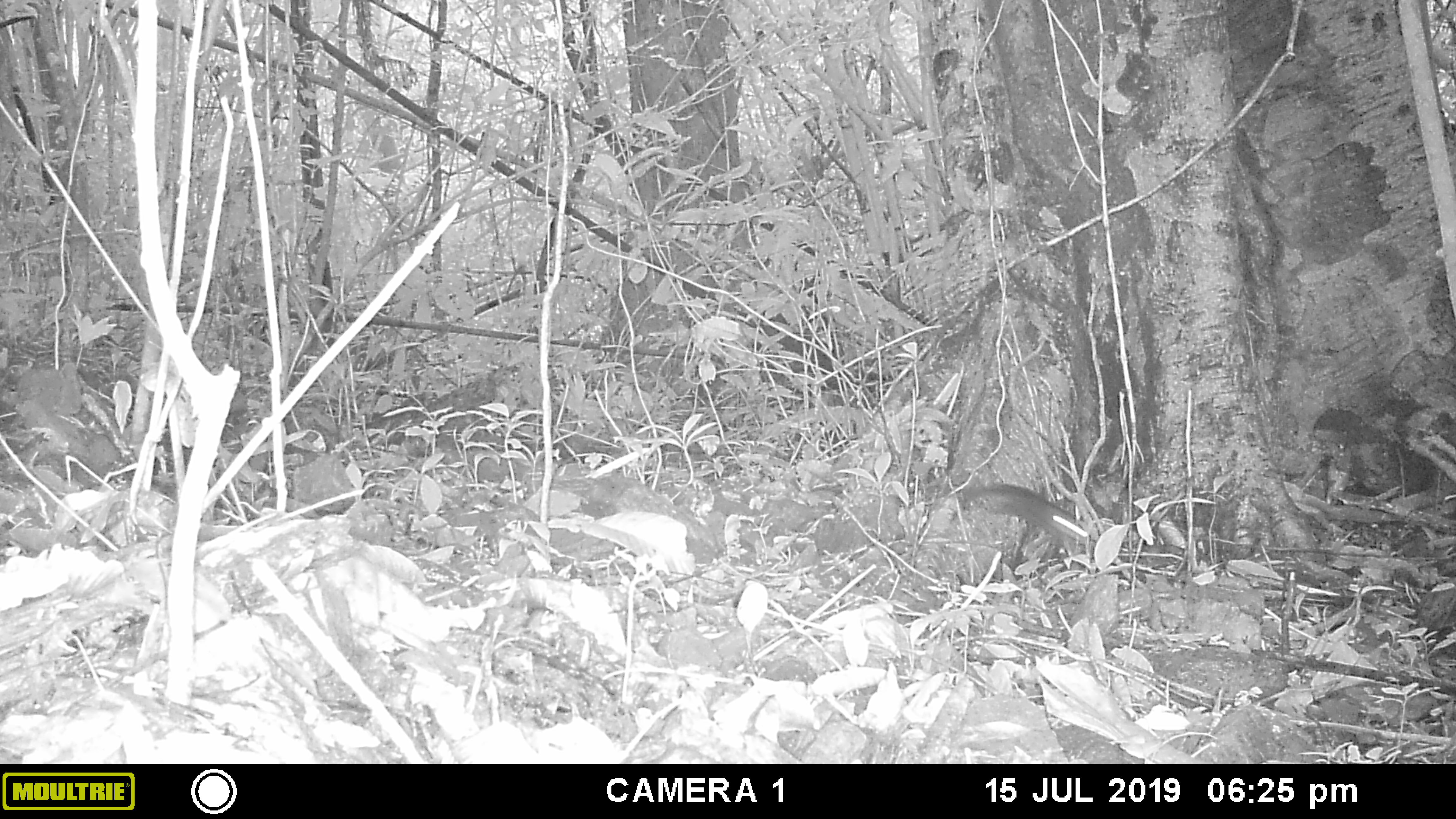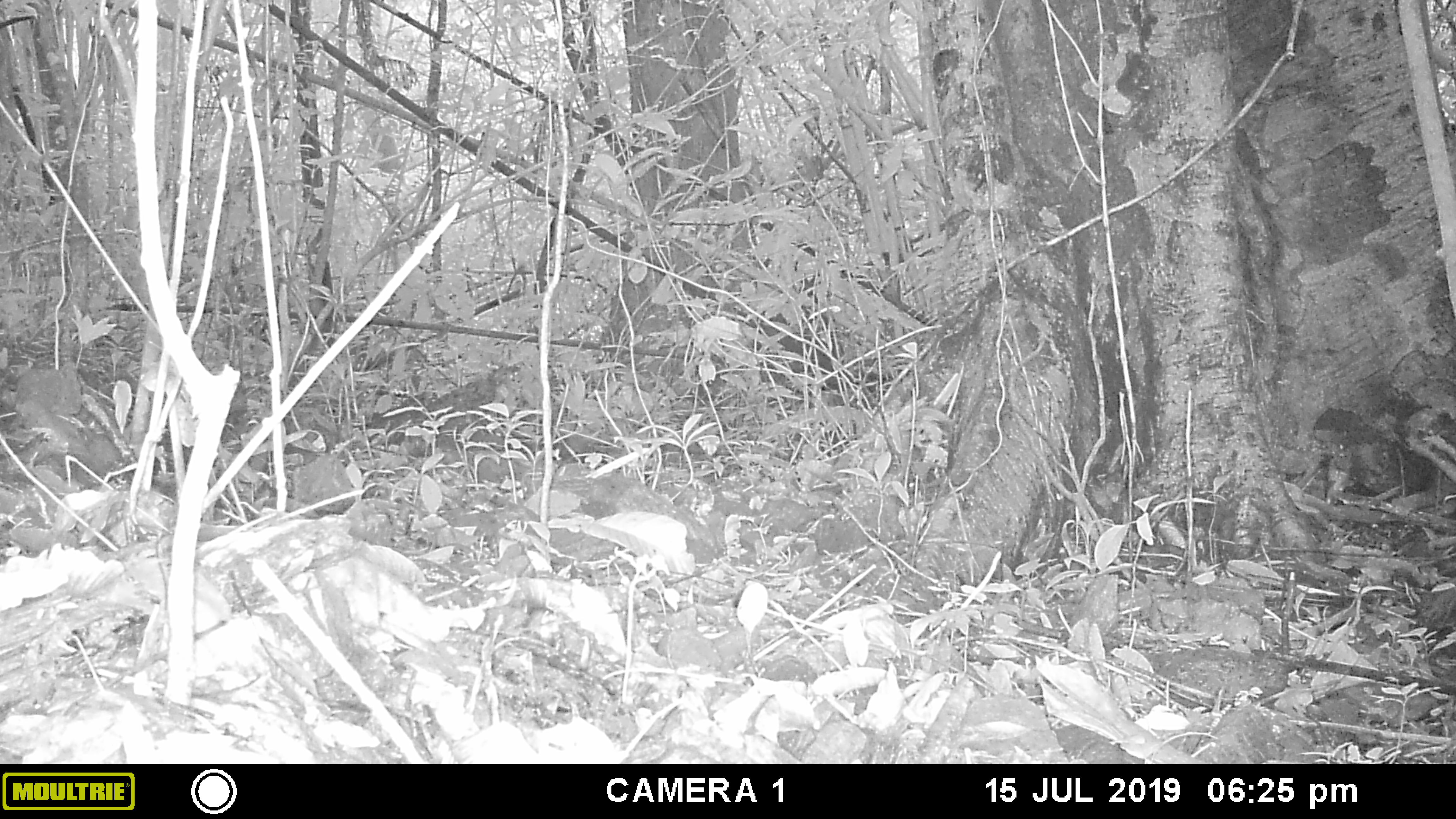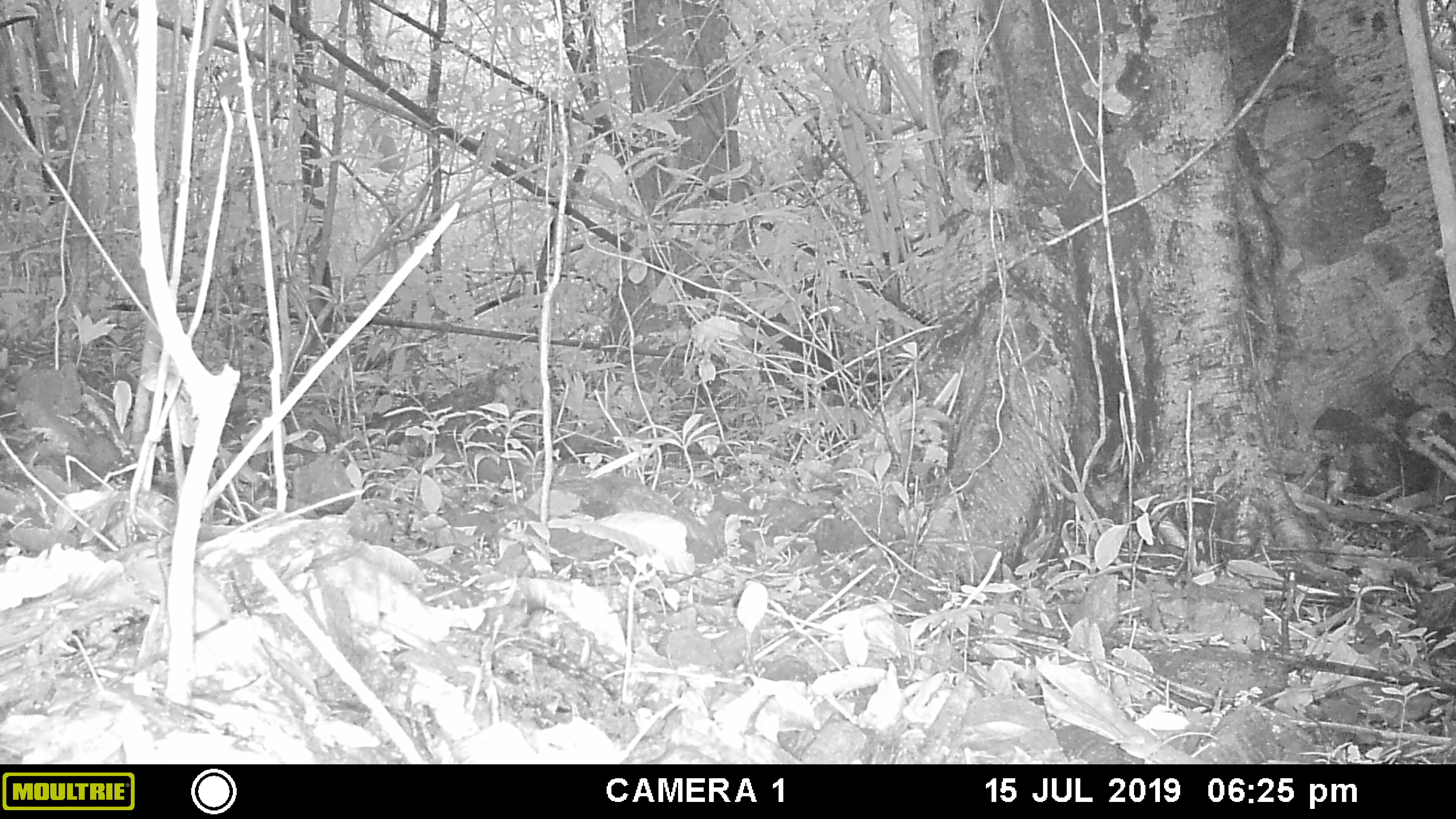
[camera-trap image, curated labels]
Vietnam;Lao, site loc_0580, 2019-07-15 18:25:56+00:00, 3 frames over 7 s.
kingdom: Animalia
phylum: Chordata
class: Mammalia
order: Rodentia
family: Sciuridae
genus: Dremomys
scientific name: Dremomys rufigenis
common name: red-cheeked squirrel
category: red cheeked squirrel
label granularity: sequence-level